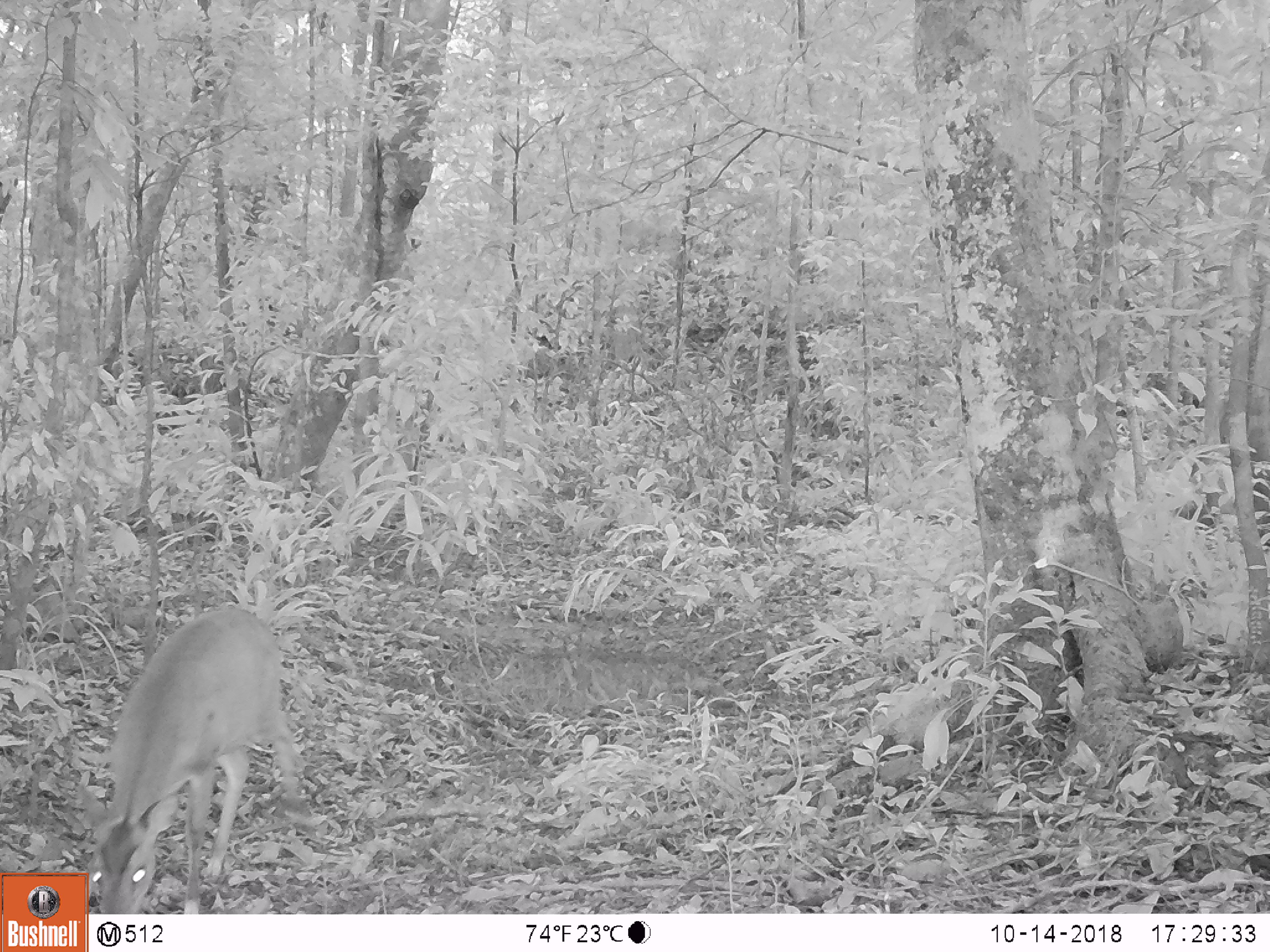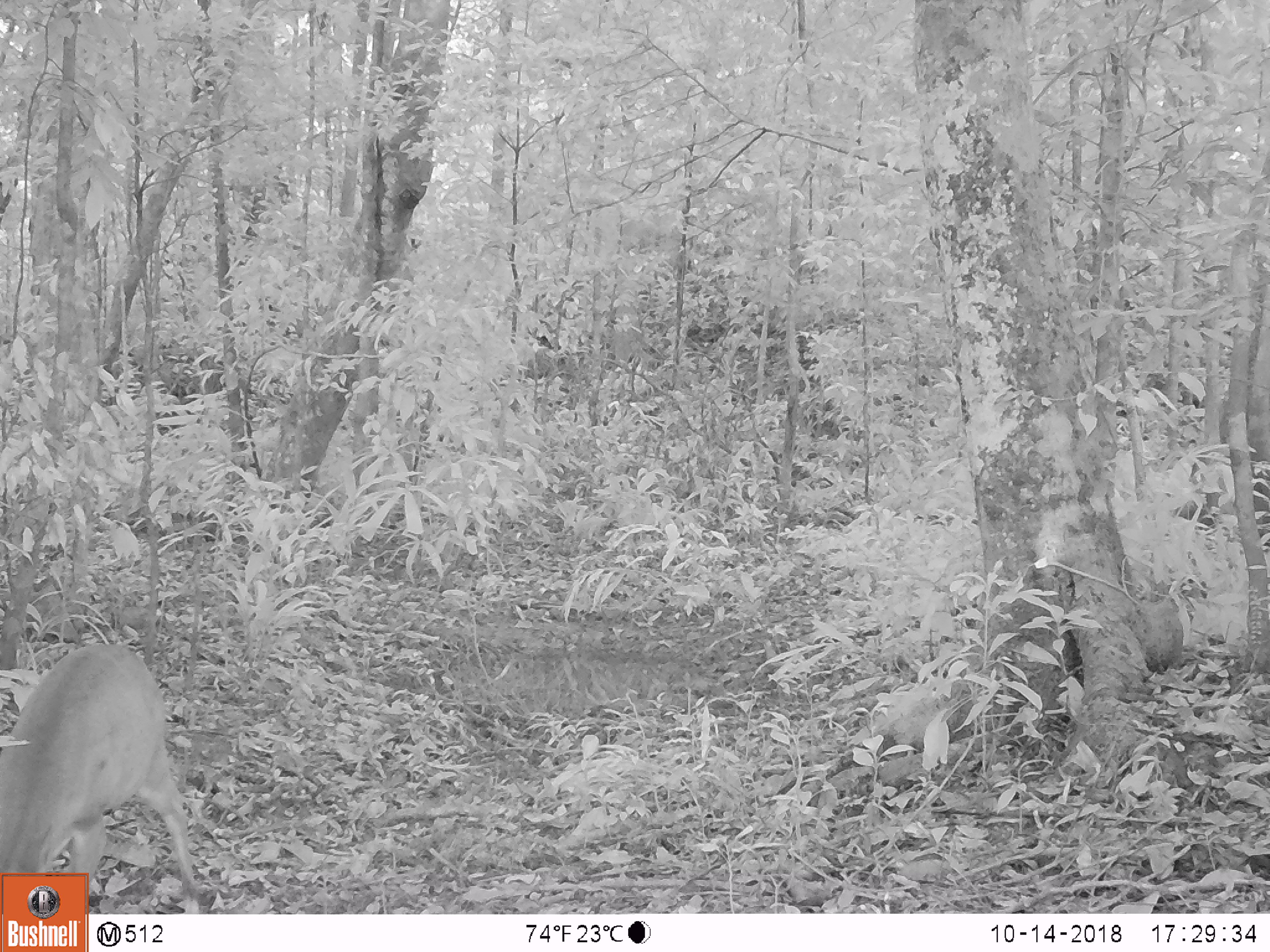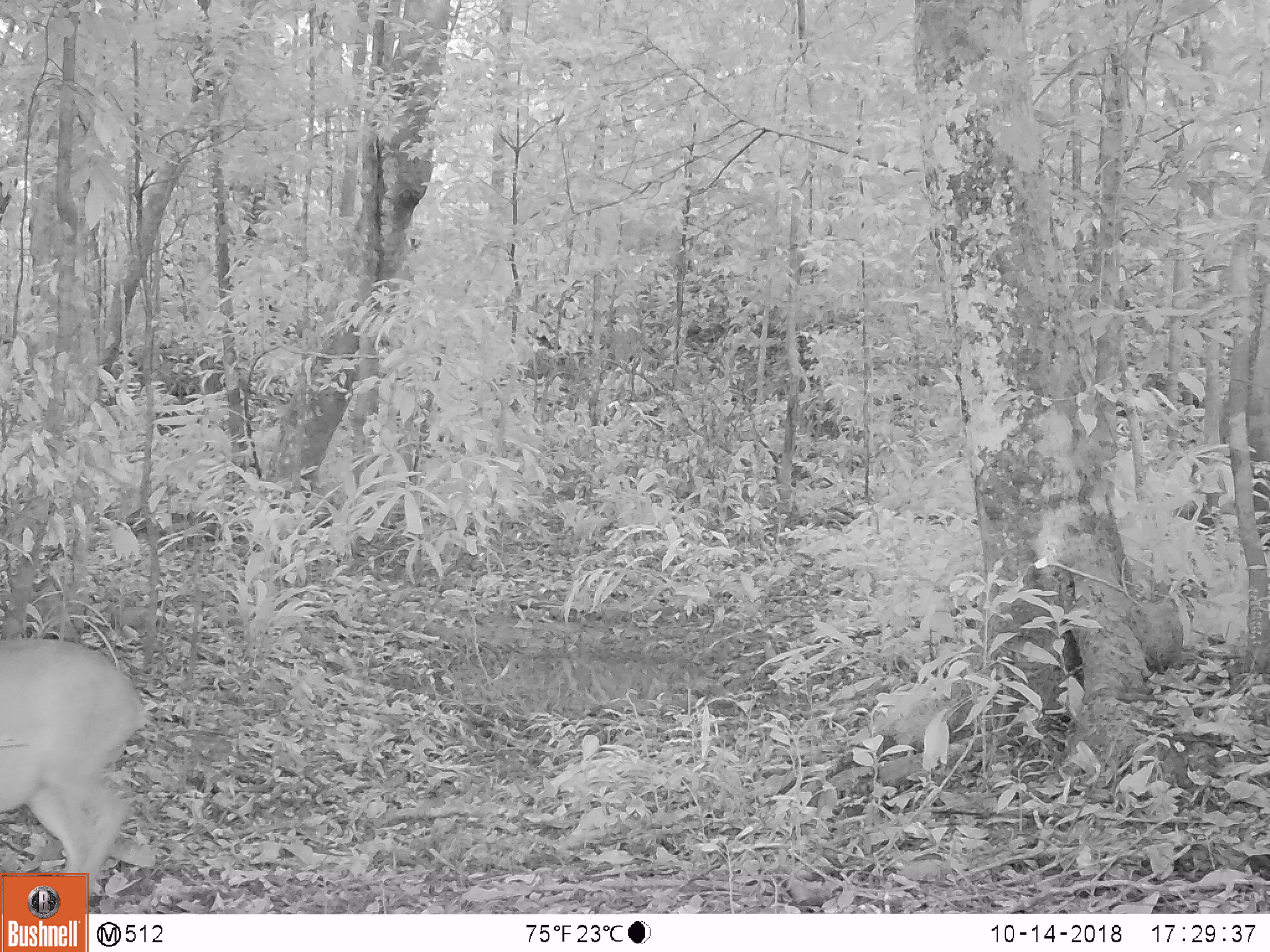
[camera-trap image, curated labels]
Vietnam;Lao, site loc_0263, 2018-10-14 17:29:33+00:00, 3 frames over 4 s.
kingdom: Animalia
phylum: Chordata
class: Mammalia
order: Artiodactyla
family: Cervidae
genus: Muntiacus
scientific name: Muntiacus vuquangensis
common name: large-antlered muntjac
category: large antlered muntjac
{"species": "large antlered muntjac (large-antlered muntjac) (Muntiacus vuquangensis)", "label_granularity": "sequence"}